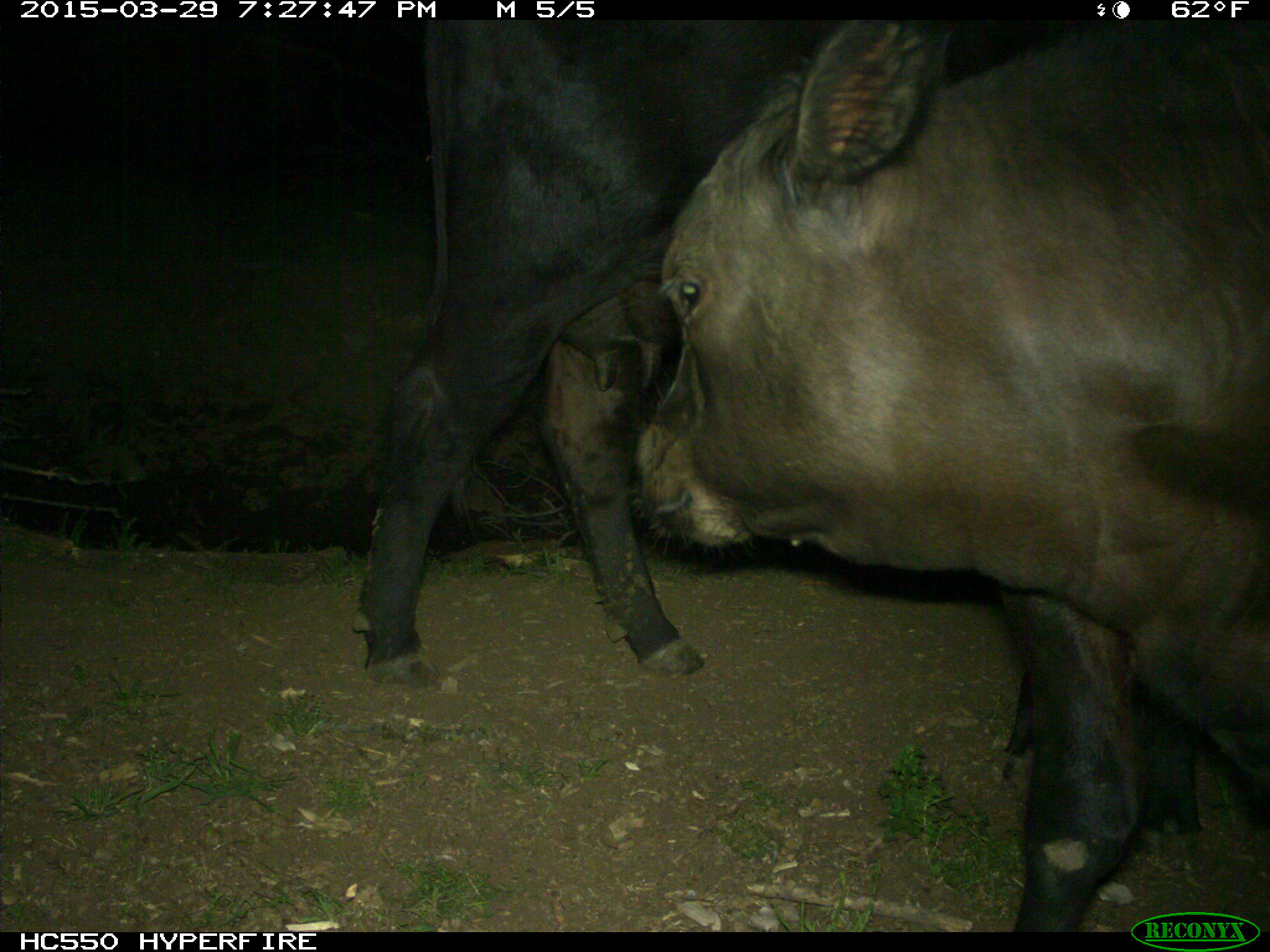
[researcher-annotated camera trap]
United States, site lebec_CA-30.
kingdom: Animalia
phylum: Chordata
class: Mammalia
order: Artiodactyla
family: Bovidae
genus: Bos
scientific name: Bos taurus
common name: domestic cow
Bos taurus (domestic cow).